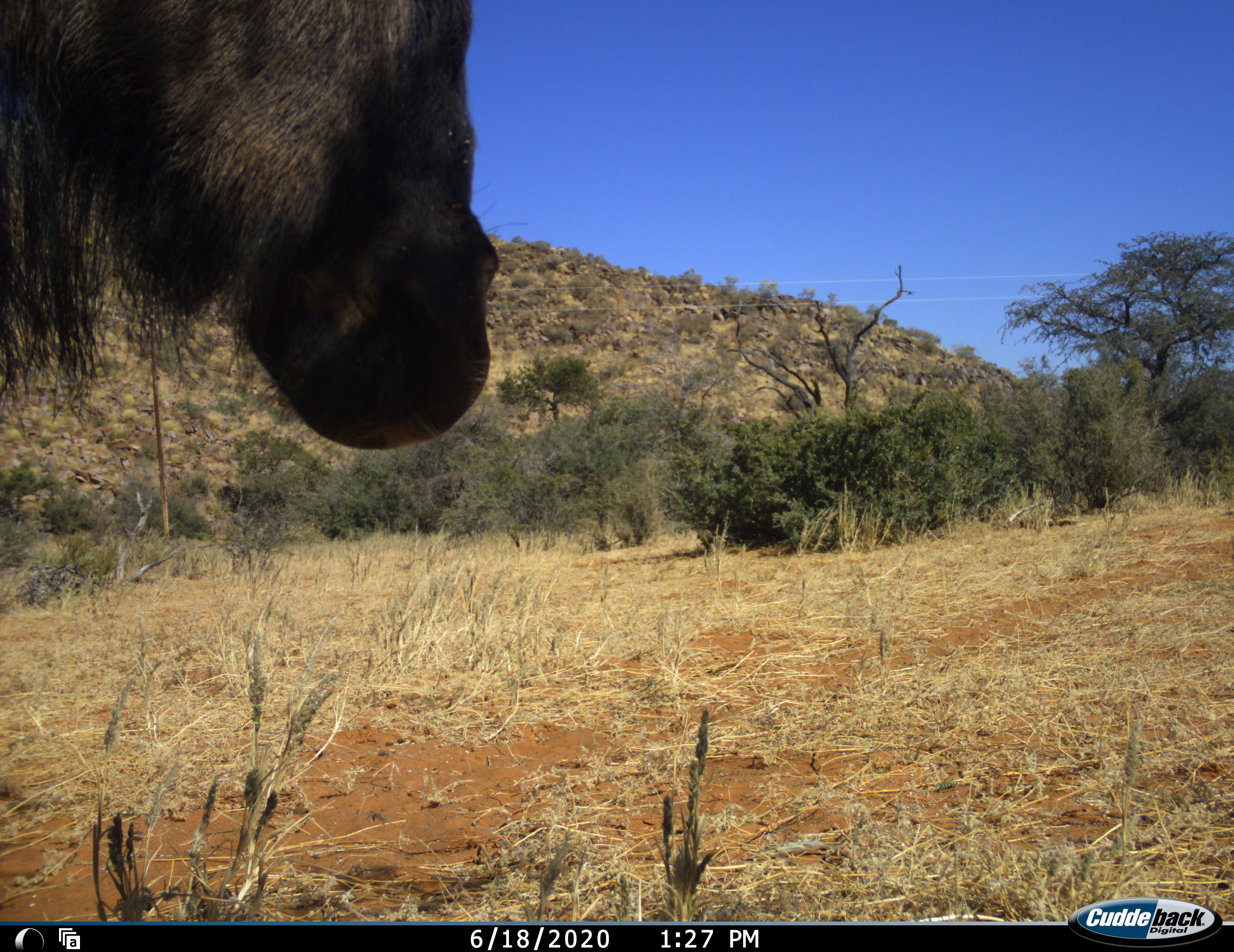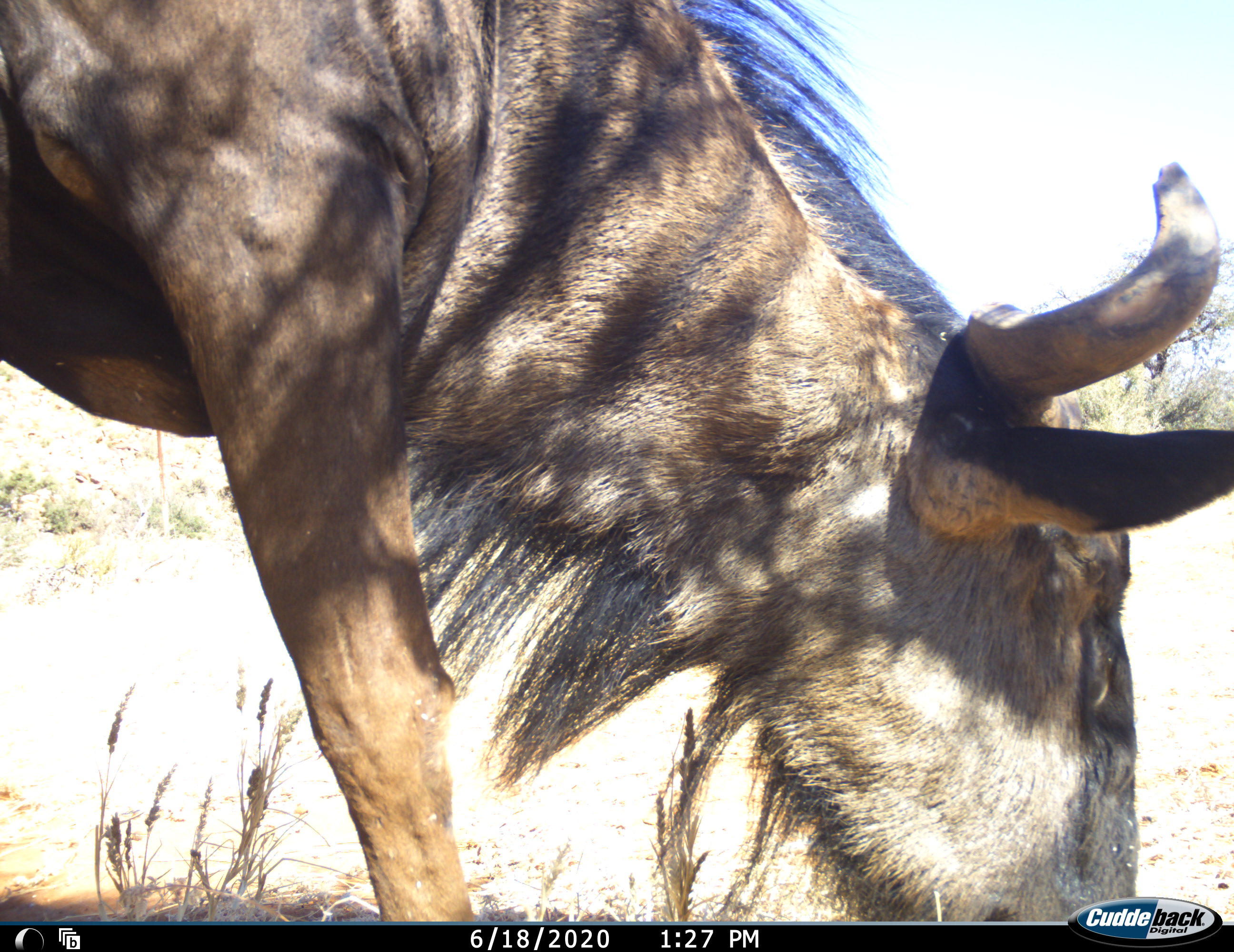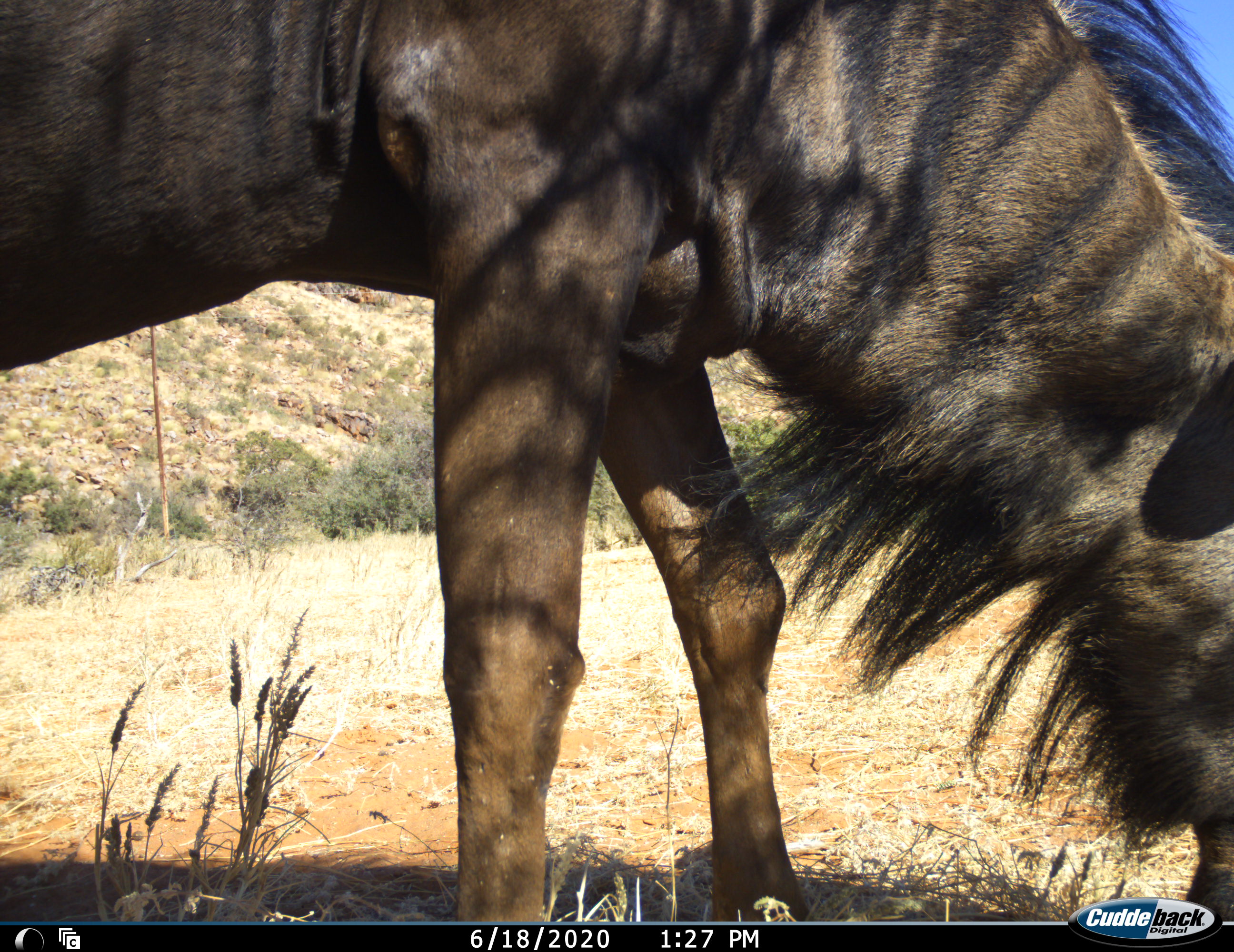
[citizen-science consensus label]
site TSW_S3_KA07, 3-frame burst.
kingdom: Animalia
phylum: Chordata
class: Mammalia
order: Artiodactyla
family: Bovidae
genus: Connochaetes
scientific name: Connochaetes taurinus taurinus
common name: blue wildebeest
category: wildebeestblue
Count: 1.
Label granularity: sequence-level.